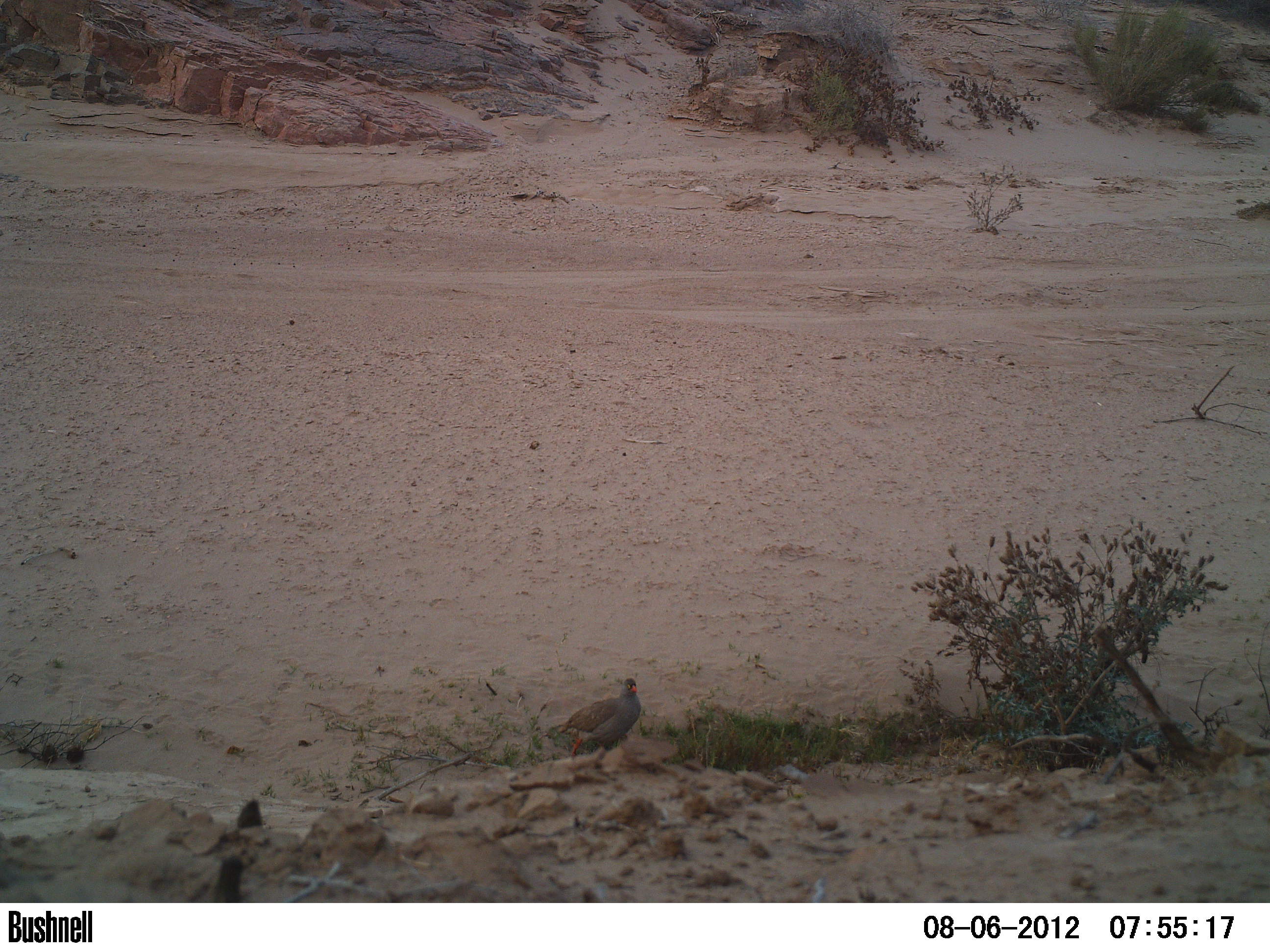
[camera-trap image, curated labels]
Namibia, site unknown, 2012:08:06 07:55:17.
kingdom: Animalia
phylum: Chordata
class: Aves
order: Galliformes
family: Phasianidae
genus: Francolinus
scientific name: Francolinus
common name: francolins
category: cn-francolins